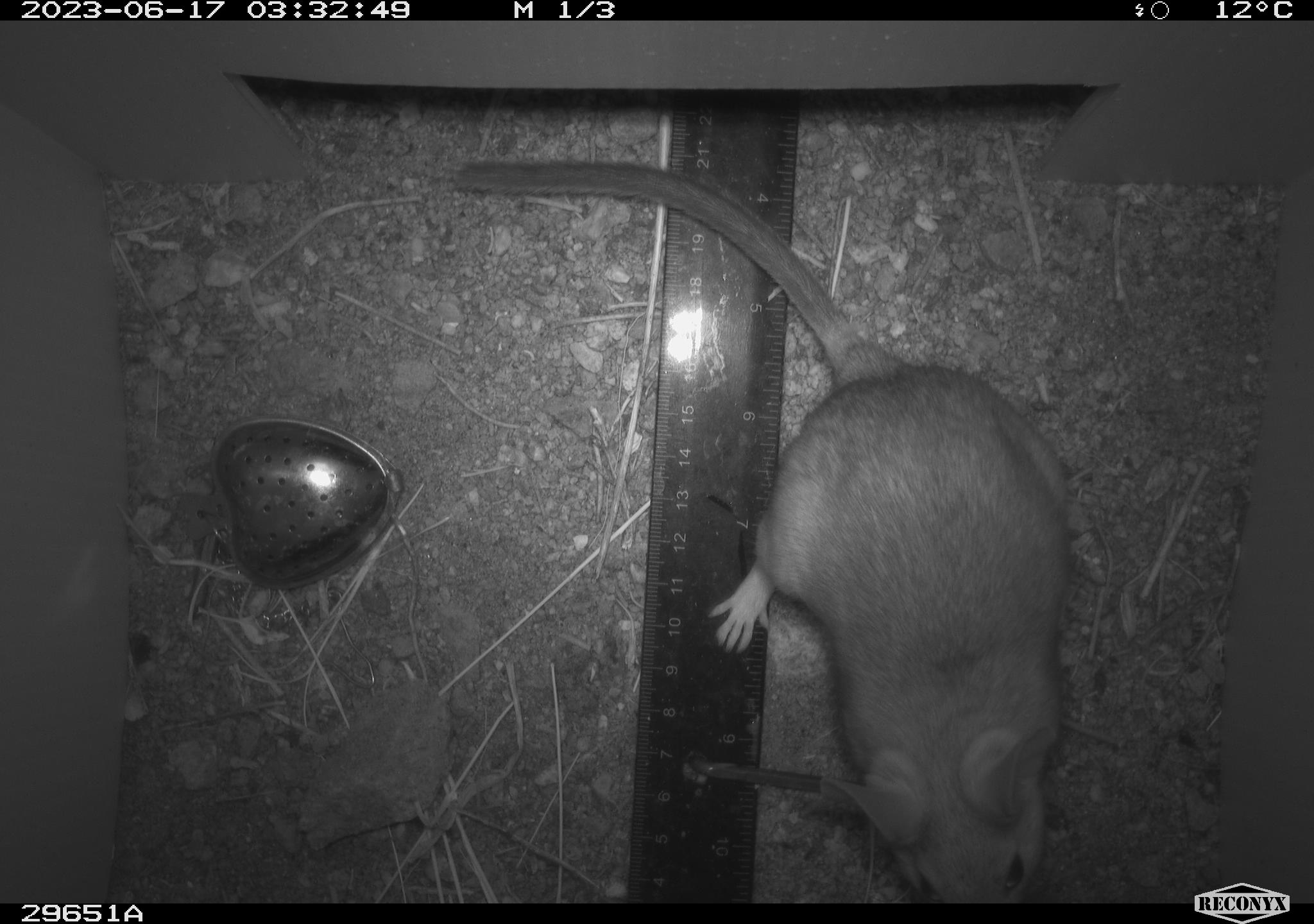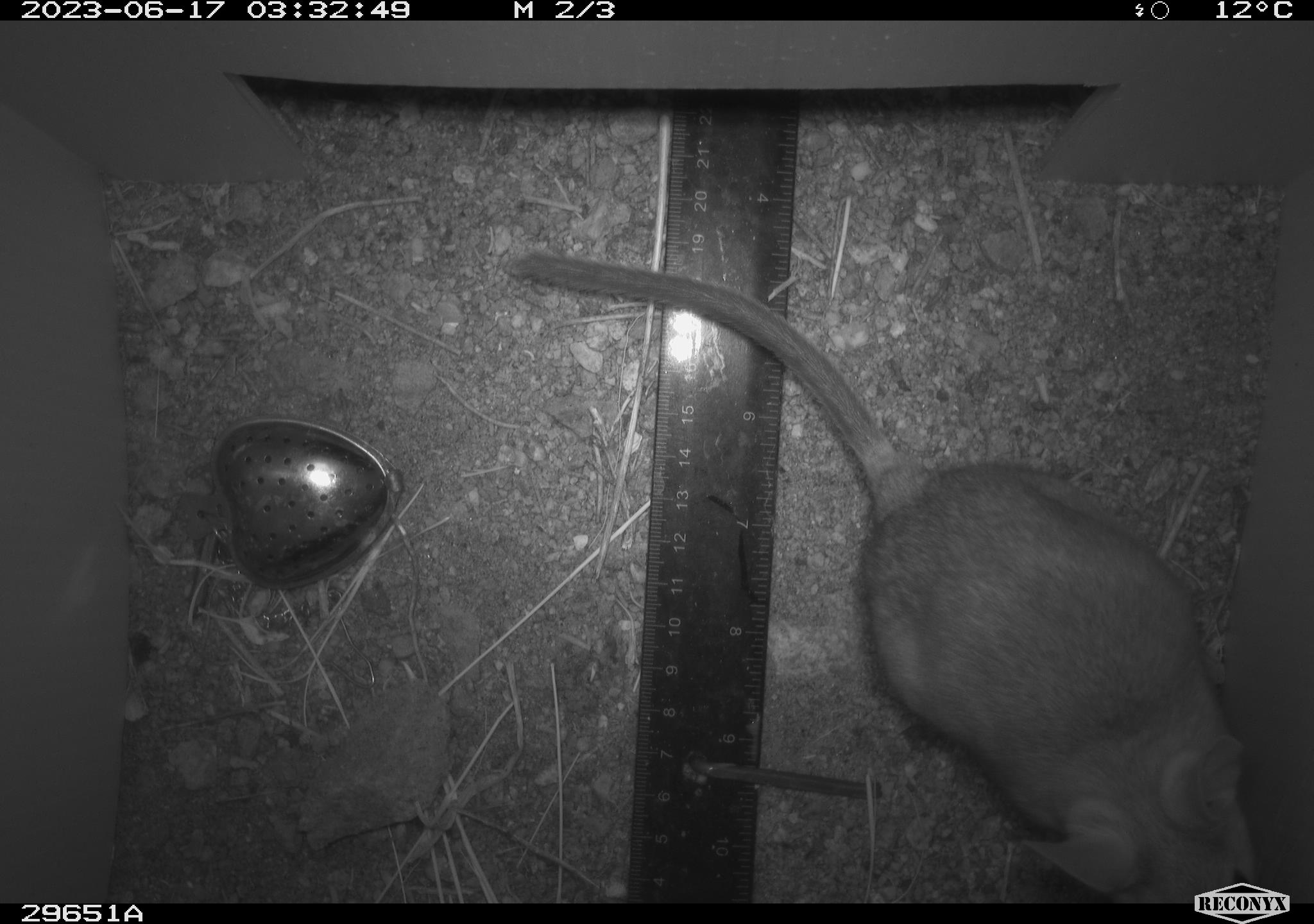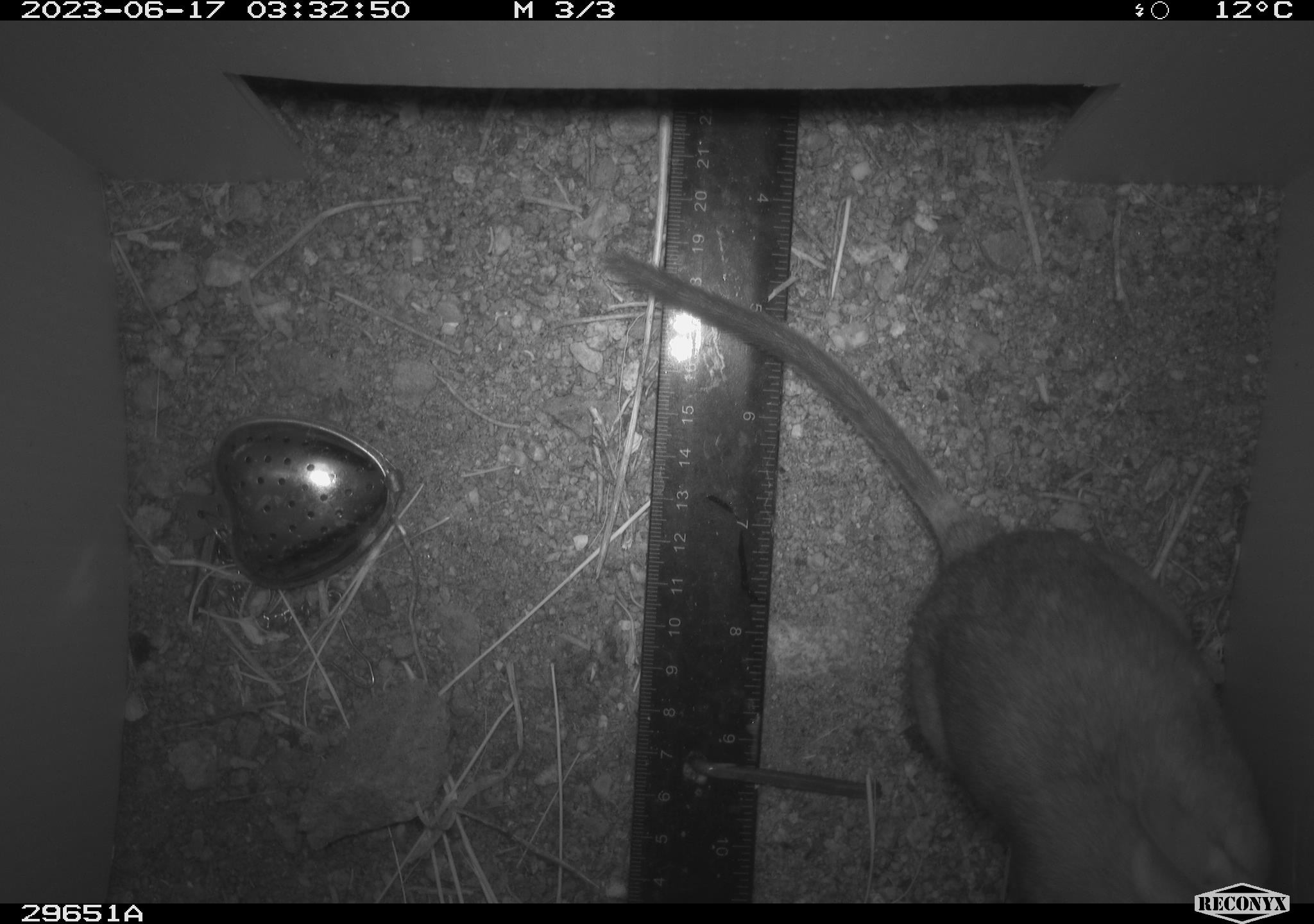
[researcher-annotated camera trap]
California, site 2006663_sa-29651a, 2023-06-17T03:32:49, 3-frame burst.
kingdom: Animalia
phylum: Chordata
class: Mammalia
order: Rodentia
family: Cricetidae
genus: Neotoma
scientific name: Neotoma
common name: pack rat or woodrat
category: neotoma species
Neotoma species (pack rat or woodrat) (Neotoma).